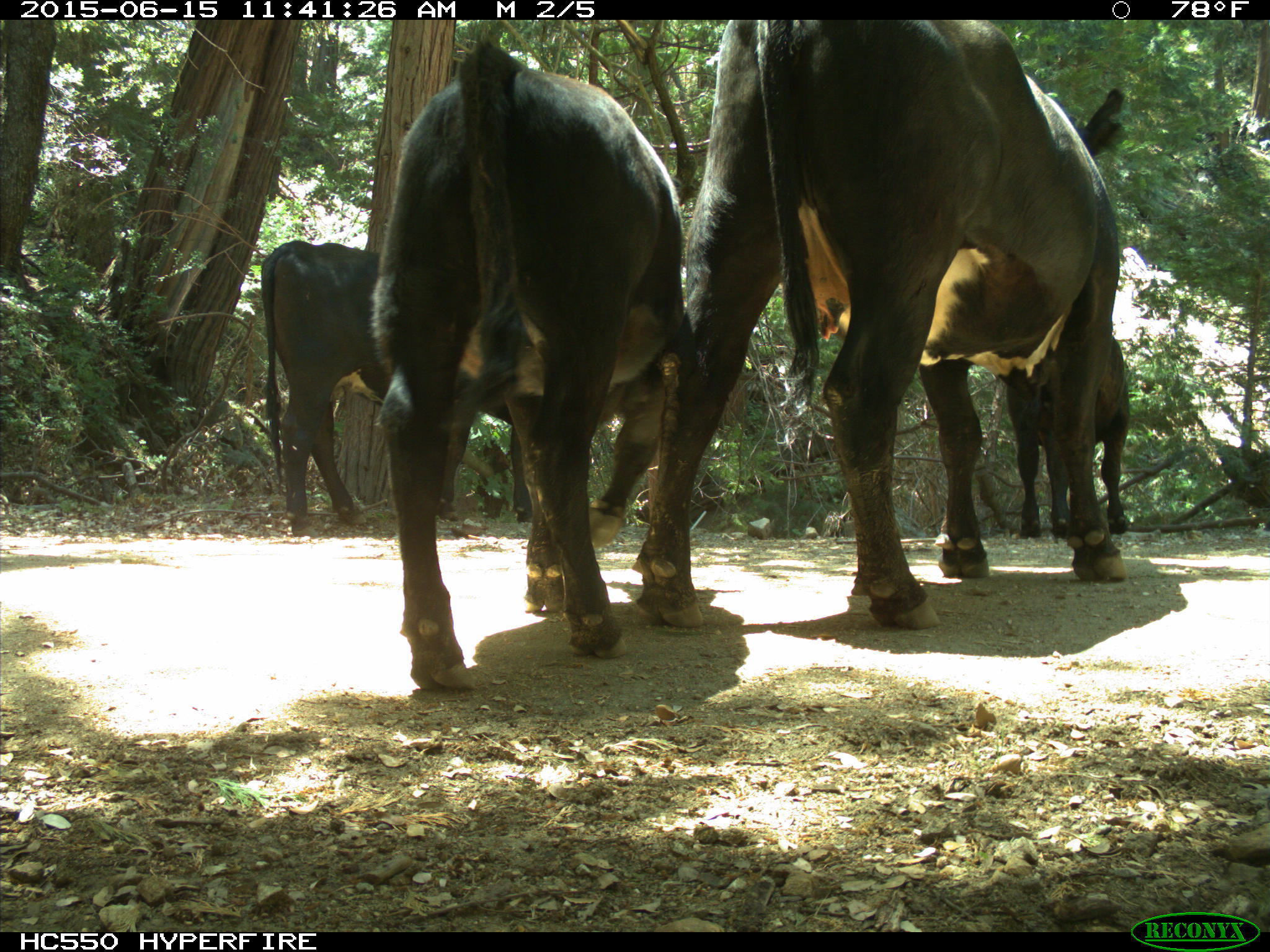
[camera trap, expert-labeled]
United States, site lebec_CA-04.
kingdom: Animalia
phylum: Chordata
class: Mammalia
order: Artiodactyla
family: Bovidae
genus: Bos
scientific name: Bos taurus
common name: domestic cow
Bos taurus (domestic cow).